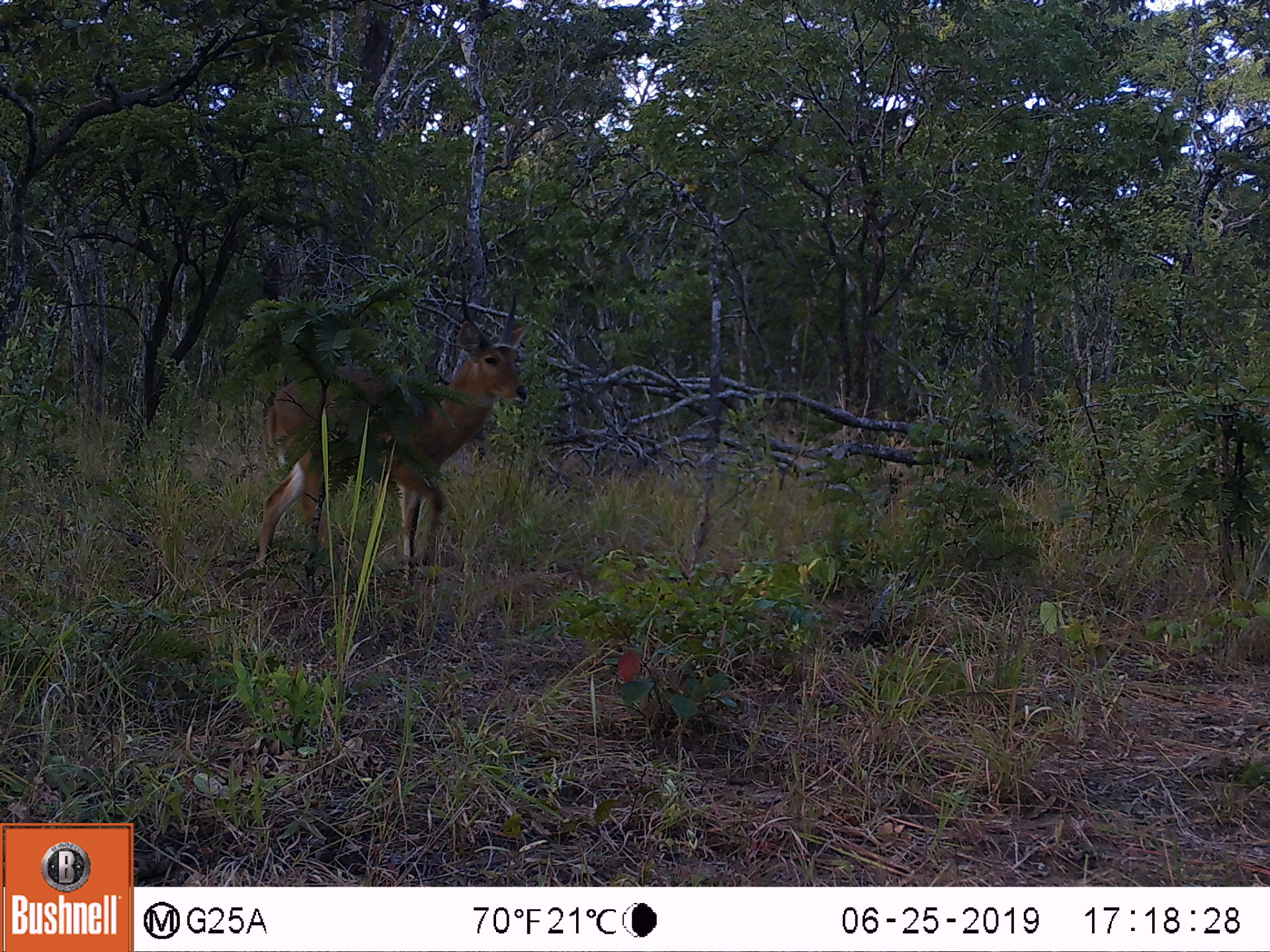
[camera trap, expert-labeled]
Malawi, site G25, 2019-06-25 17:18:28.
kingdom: Animalia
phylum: Chordata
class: Mammalia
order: Artiodactyla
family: Bovidae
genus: Redunca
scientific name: Redunca arundinum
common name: southern reedbuck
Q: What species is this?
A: Southern reedbuck (Redunca arundinum).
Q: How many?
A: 1.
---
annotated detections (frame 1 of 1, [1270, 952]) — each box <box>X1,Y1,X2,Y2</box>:
southern reedbuck: <box>247,267,532,593</box>